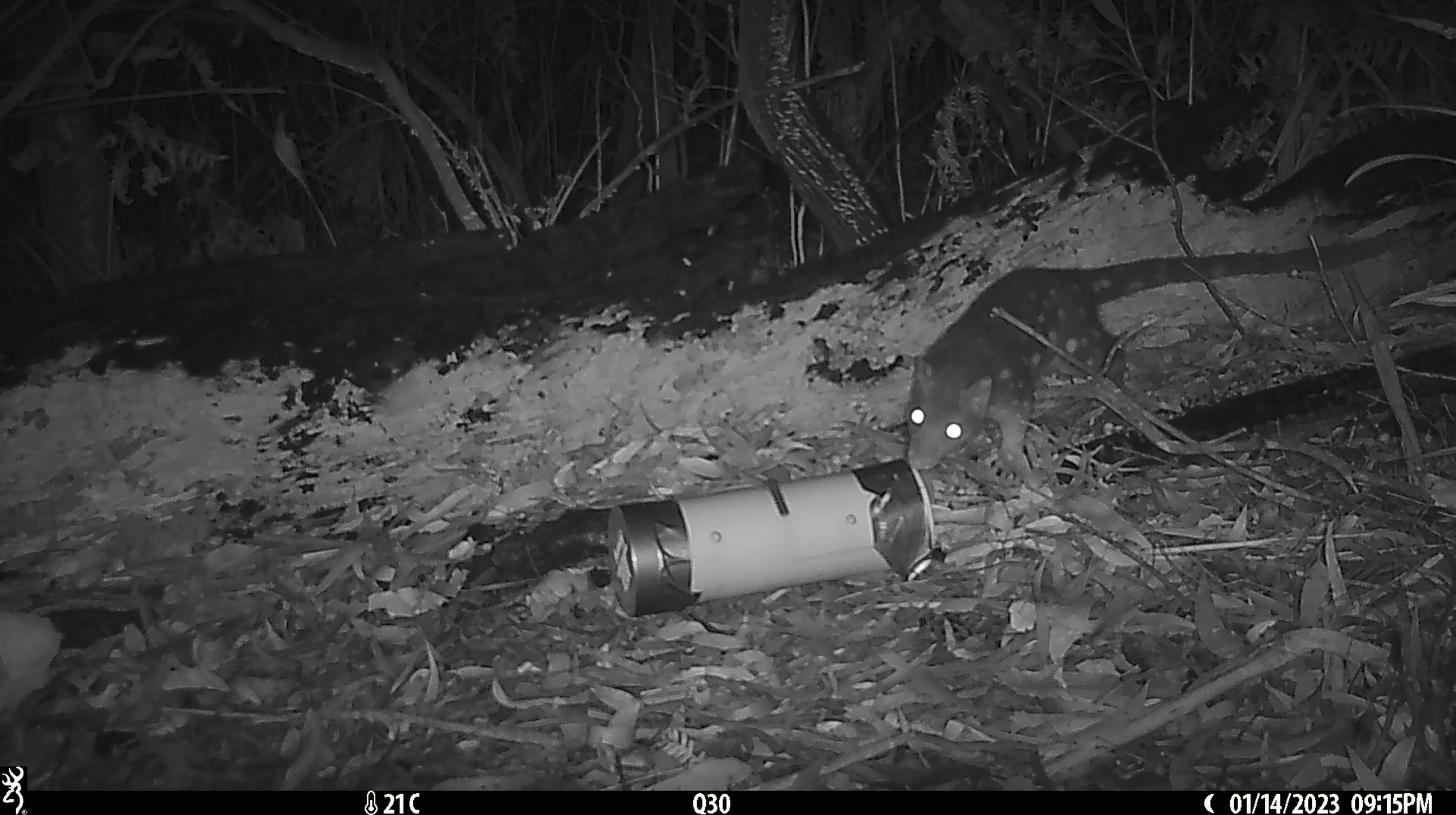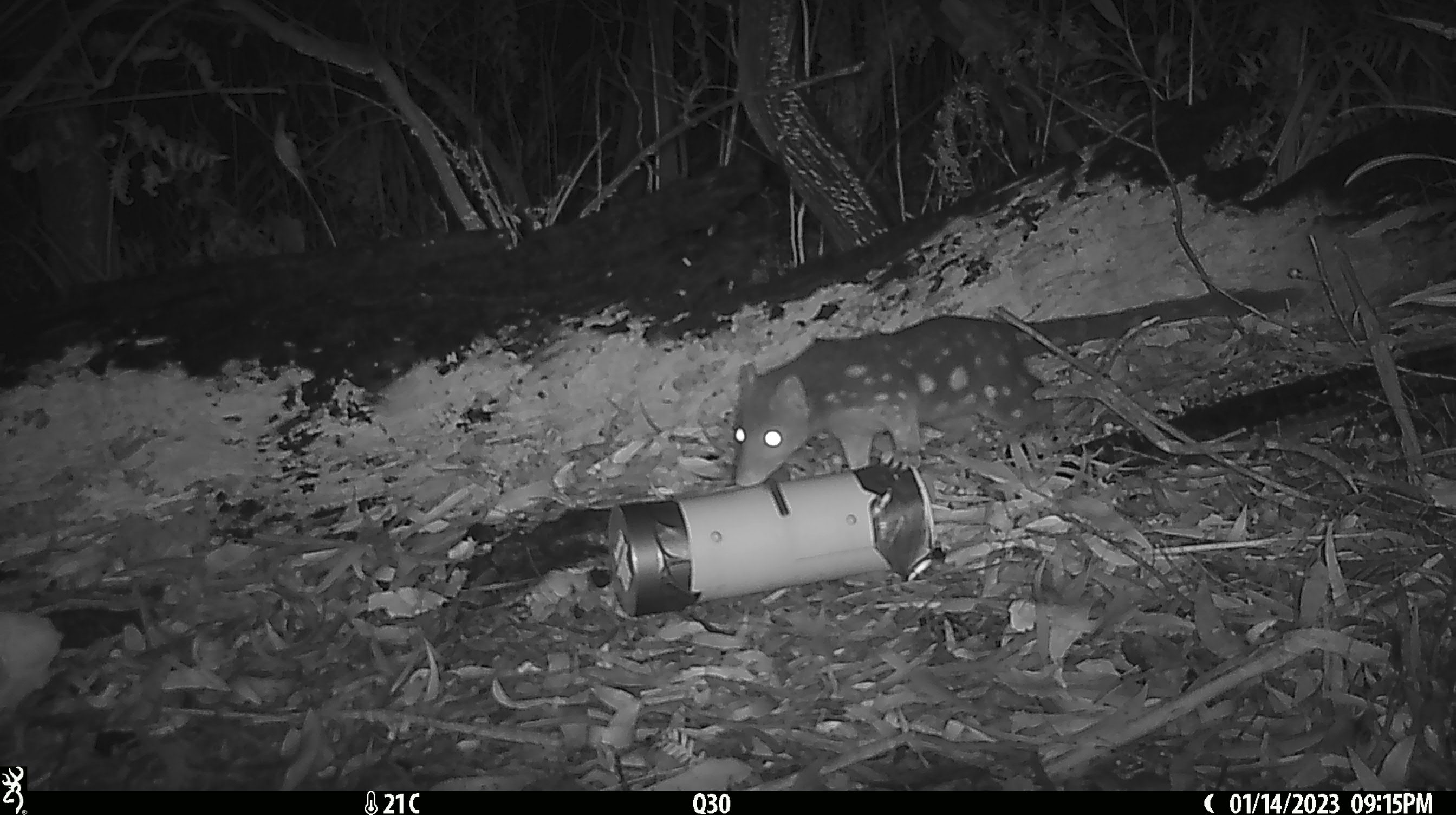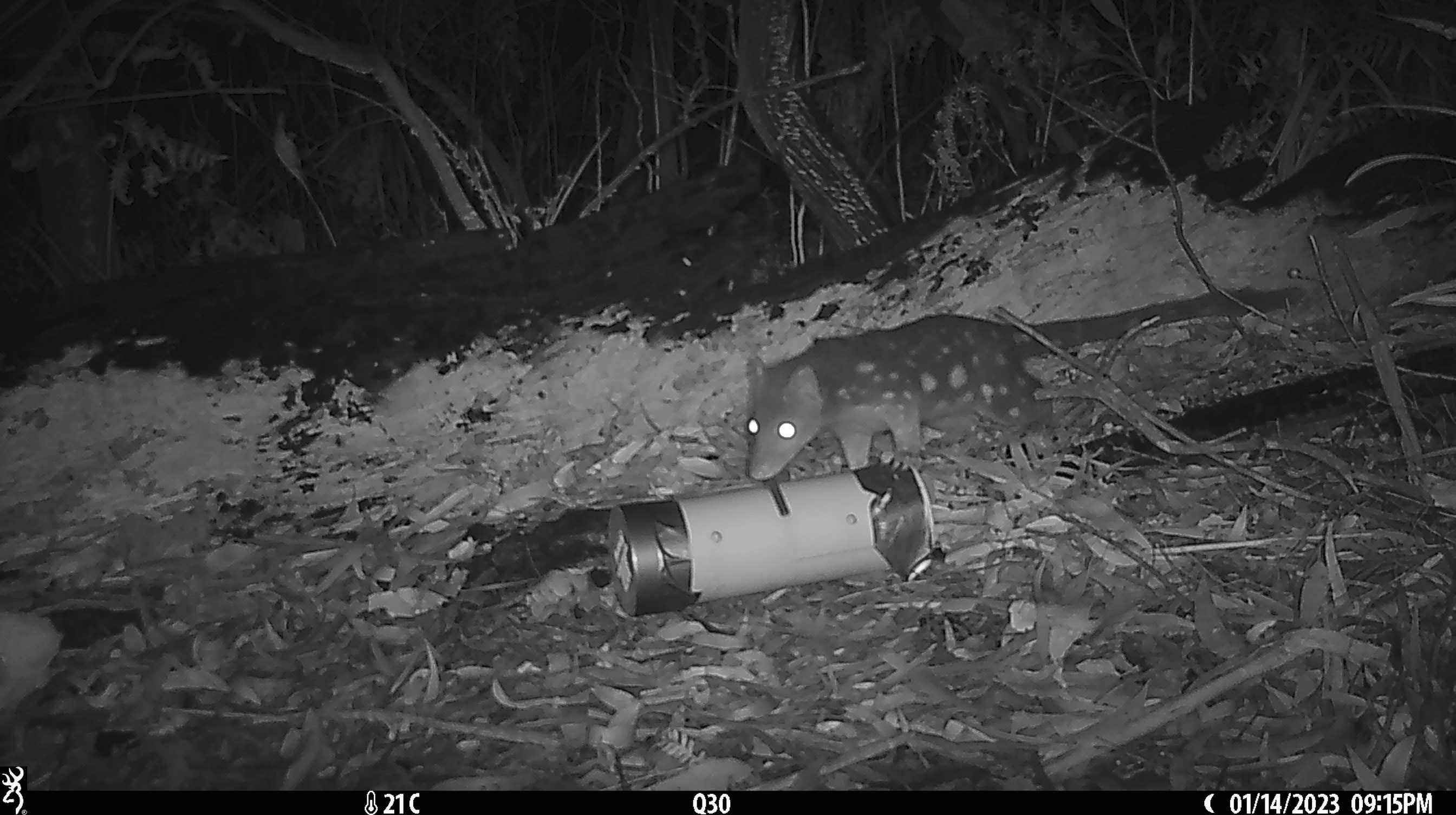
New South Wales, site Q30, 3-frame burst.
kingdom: Animalia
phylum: Chordata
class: Mammalia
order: Dasyuromorphia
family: Dasyuridae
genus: Dasyurus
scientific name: Dasyurus maculatus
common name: spotted-tailed quoll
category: quoll